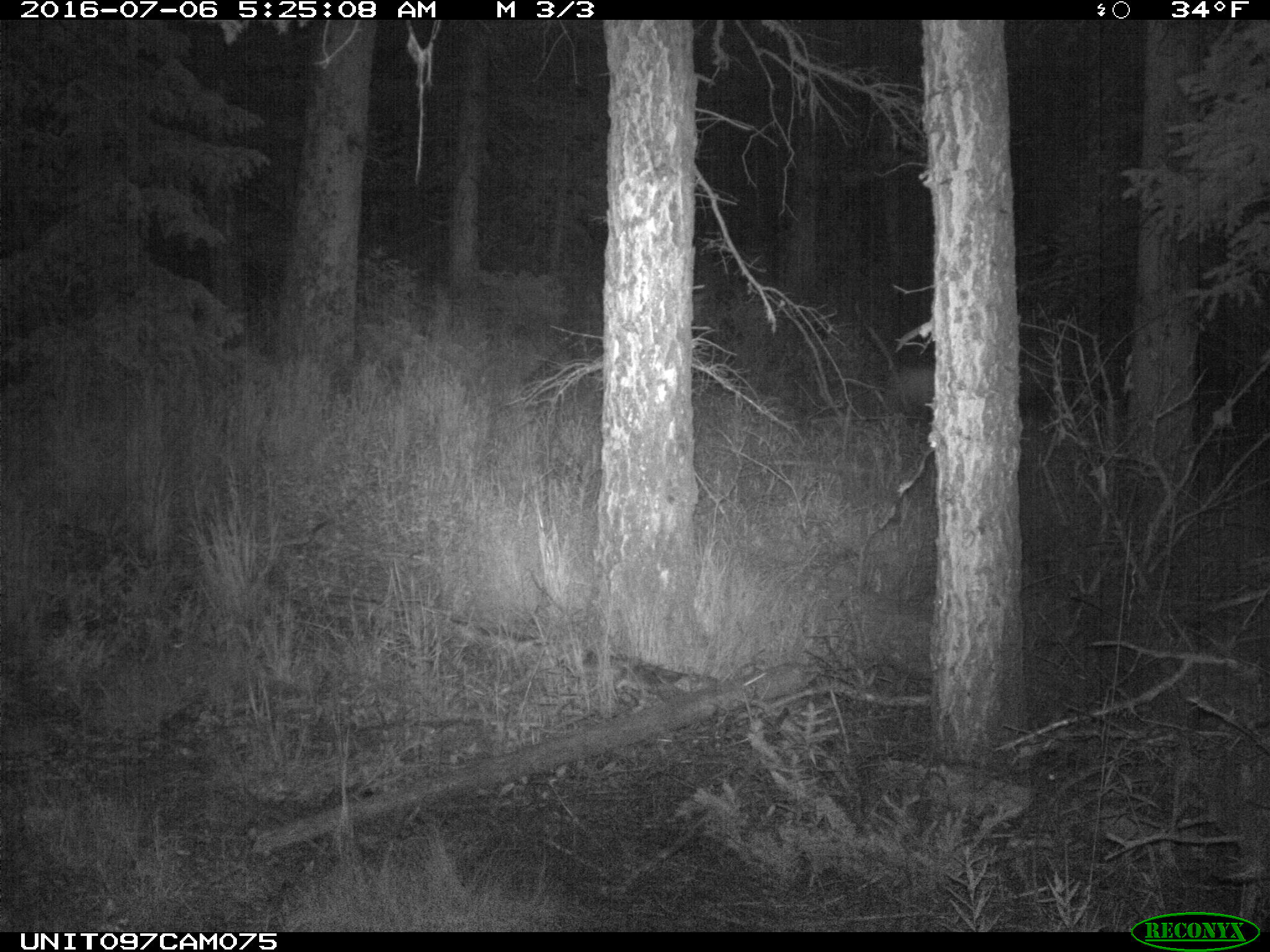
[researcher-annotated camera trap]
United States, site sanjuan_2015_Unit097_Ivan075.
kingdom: Animalia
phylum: Chordata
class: Mammalia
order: Artiodactyla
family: Cervidae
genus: Odocoileus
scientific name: Odocoileus hemionus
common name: mule deer